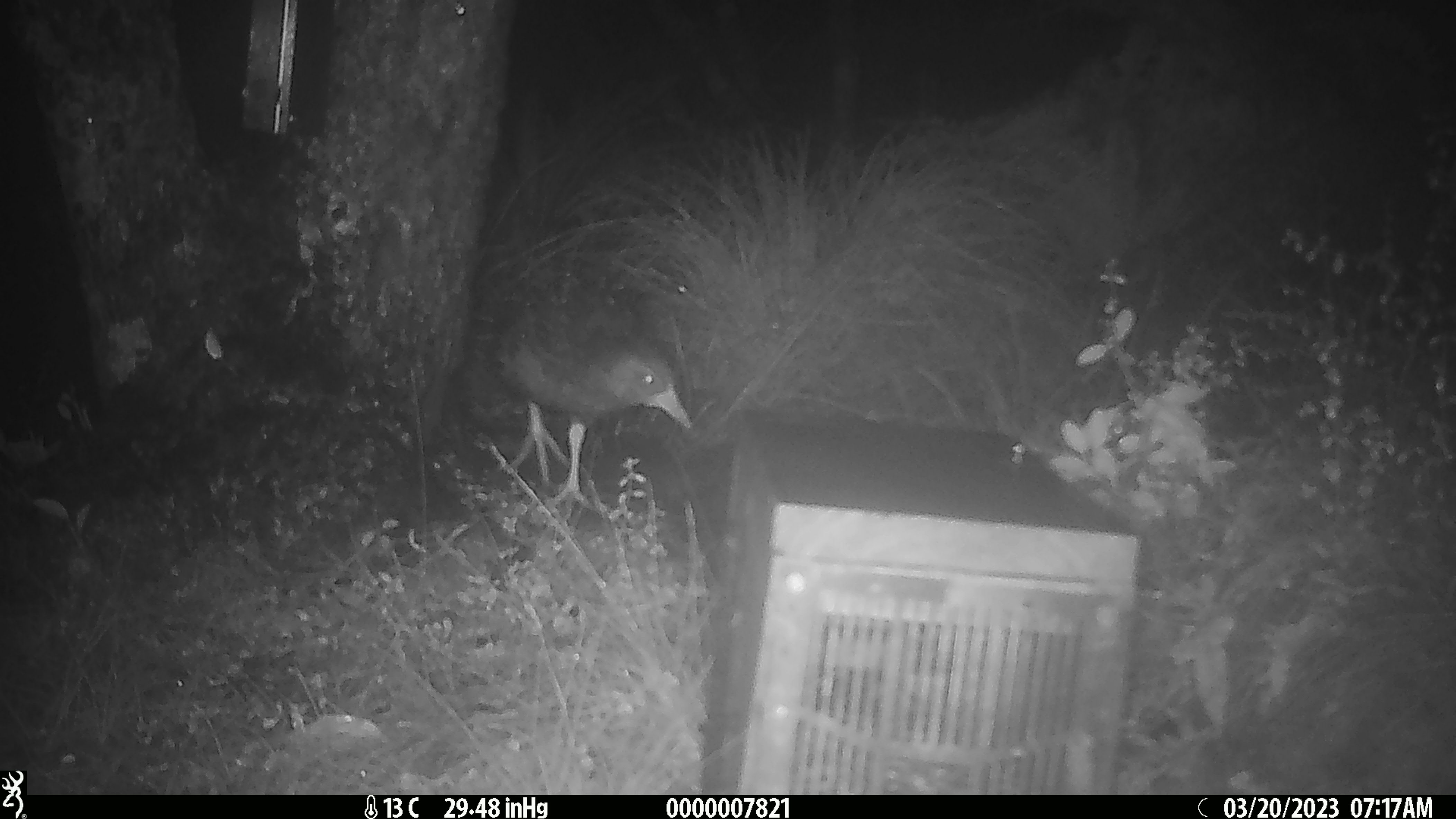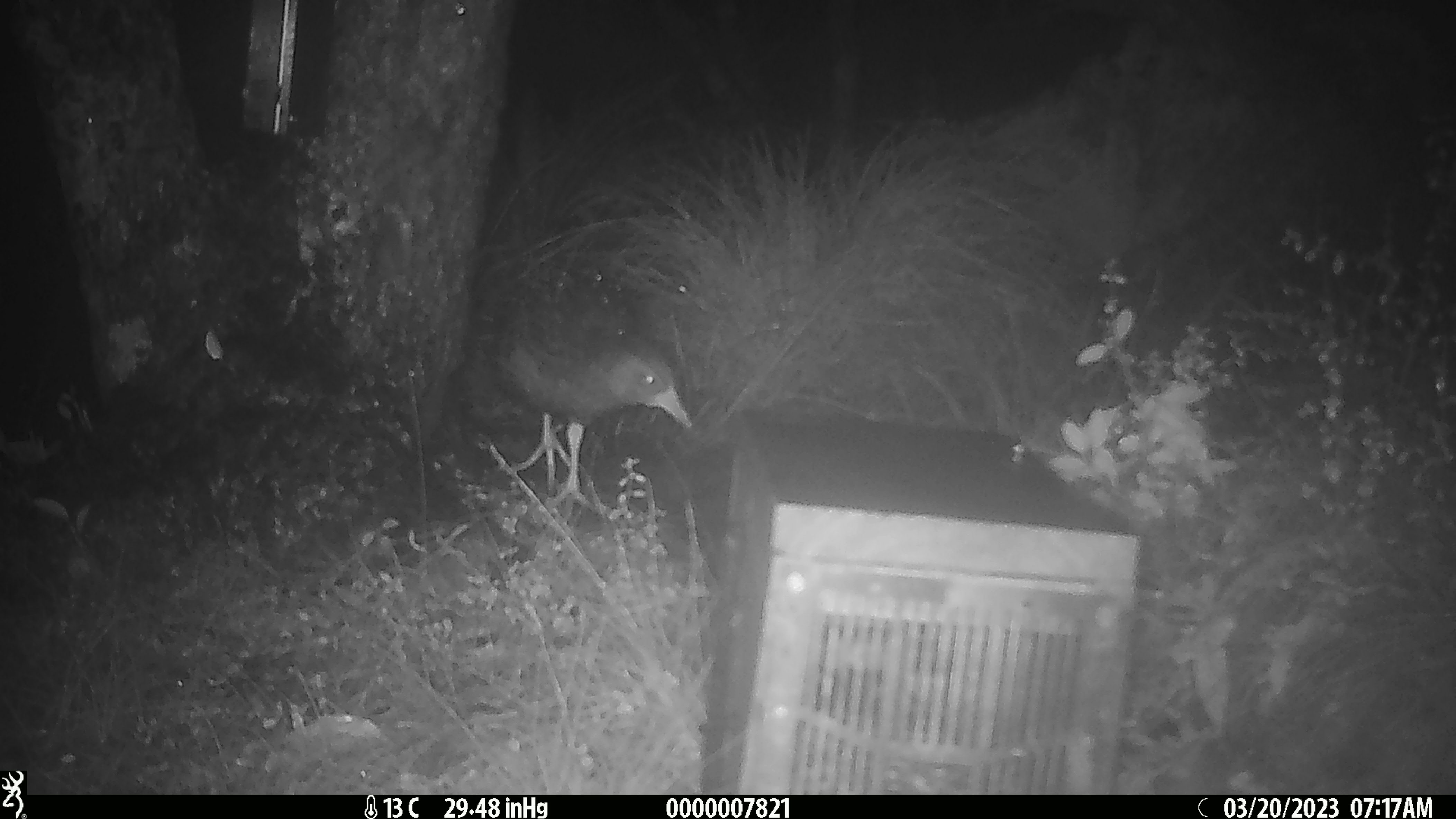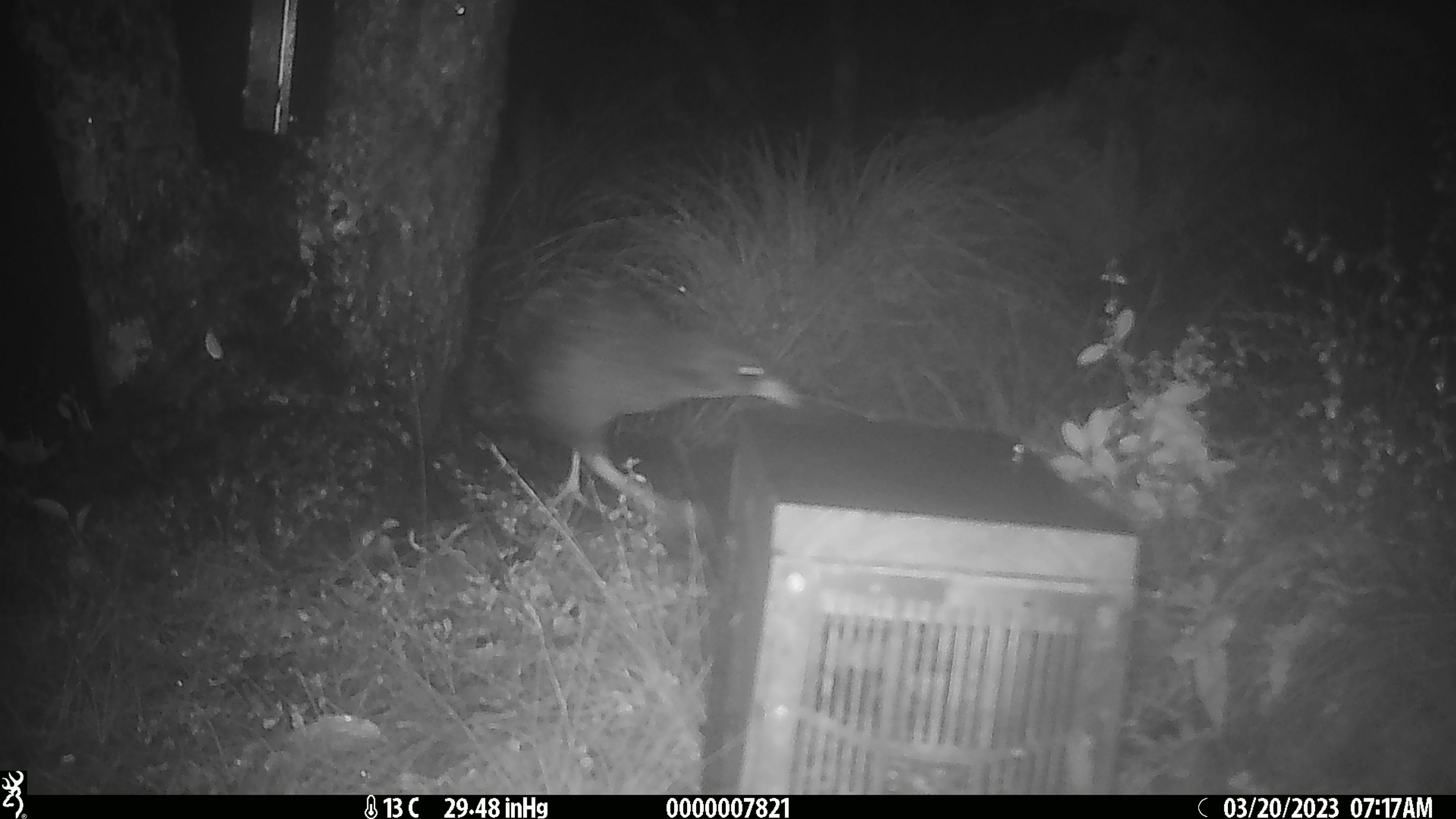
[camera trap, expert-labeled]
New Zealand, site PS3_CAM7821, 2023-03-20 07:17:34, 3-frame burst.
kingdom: Animalia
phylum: Chordata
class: Aves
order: Gruiformes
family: Rallidae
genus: Gallirallus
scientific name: Gallirallus australis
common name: weka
Weka (Gallirallus australis).